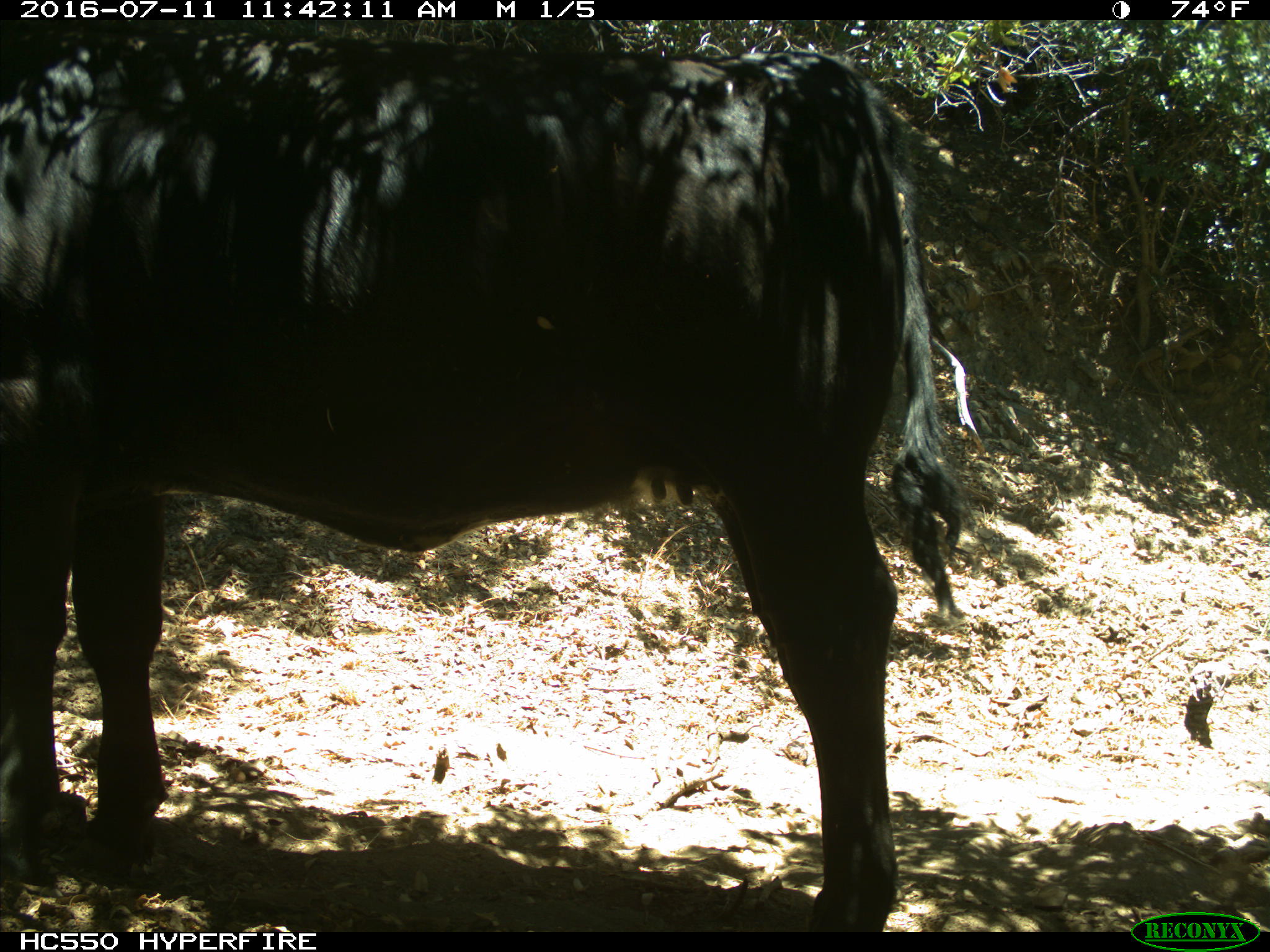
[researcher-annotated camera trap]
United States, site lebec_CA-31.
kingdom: Animalia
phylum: Chordata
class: Mammalia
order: Artiodactyla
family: Bovidae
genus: Bos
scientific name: Bos taurus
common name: domestic cow